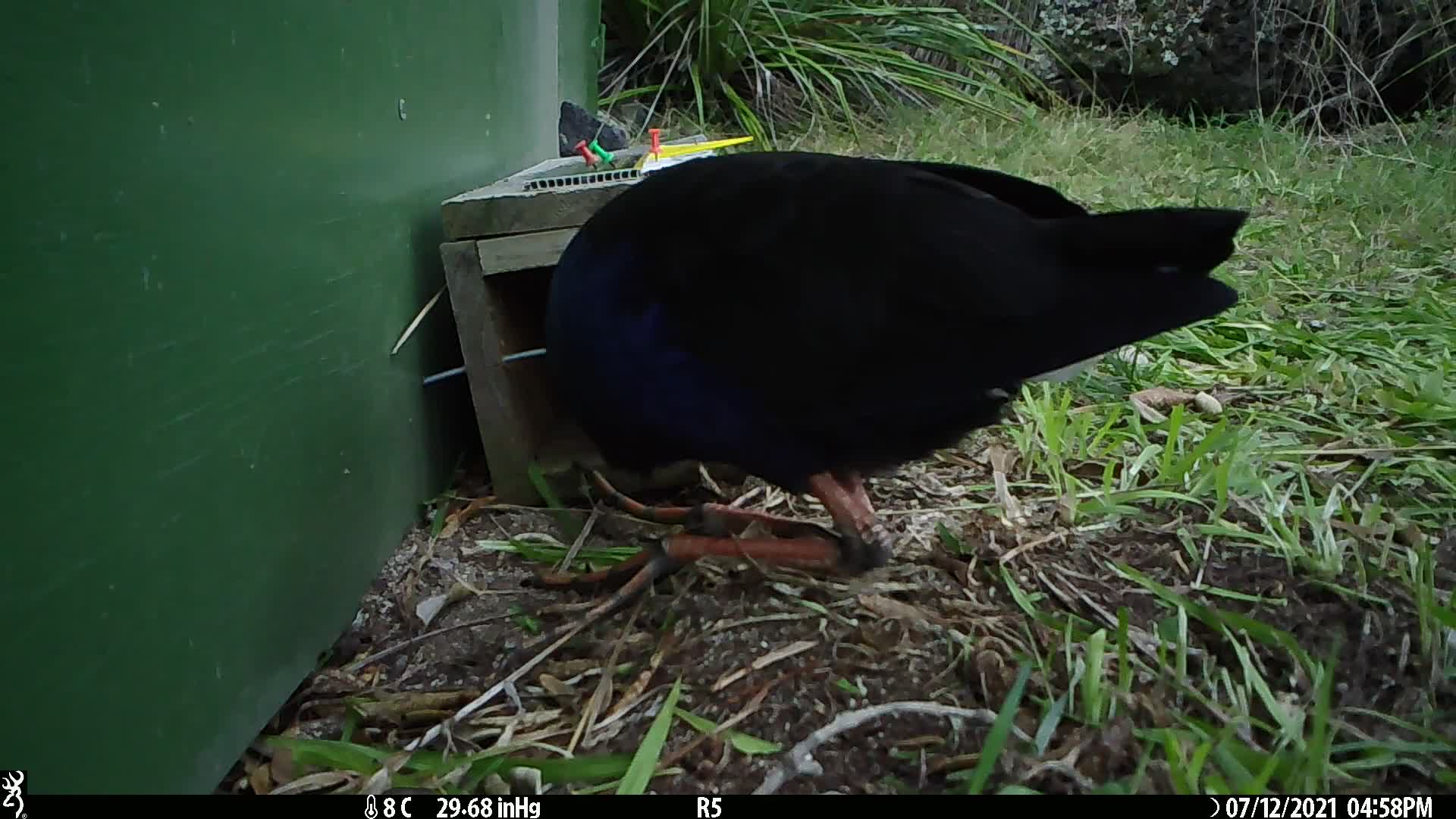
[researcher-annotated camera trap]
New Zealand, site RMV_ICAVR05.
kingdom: Animalia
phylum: Chordata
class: Aves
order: Gruiformes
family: Rallidae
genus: Porphyrio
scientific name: Porphyrio melanotus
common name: australasian swamphen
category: pukeko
Pukeko (australasian swamphen) (Porphyrio melanotus).